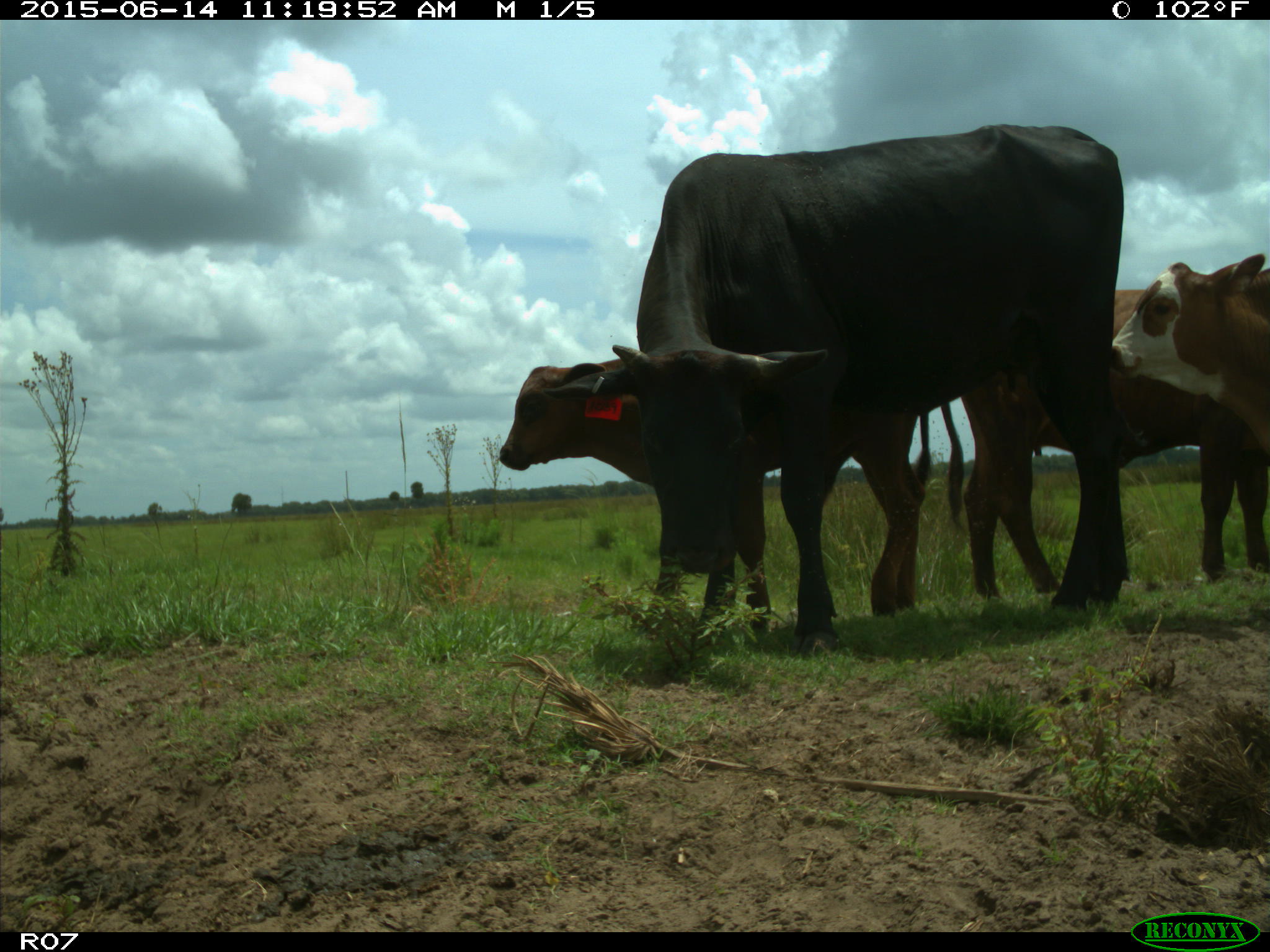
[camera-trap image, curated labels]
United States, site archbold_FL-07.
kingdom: Animalia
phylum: Chordata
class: Mammalia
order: Artiodactyla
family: Bovidae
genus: Bos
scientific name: Bos taurus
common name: domestic cow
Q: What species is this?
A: Bos taurus (domestic cow).